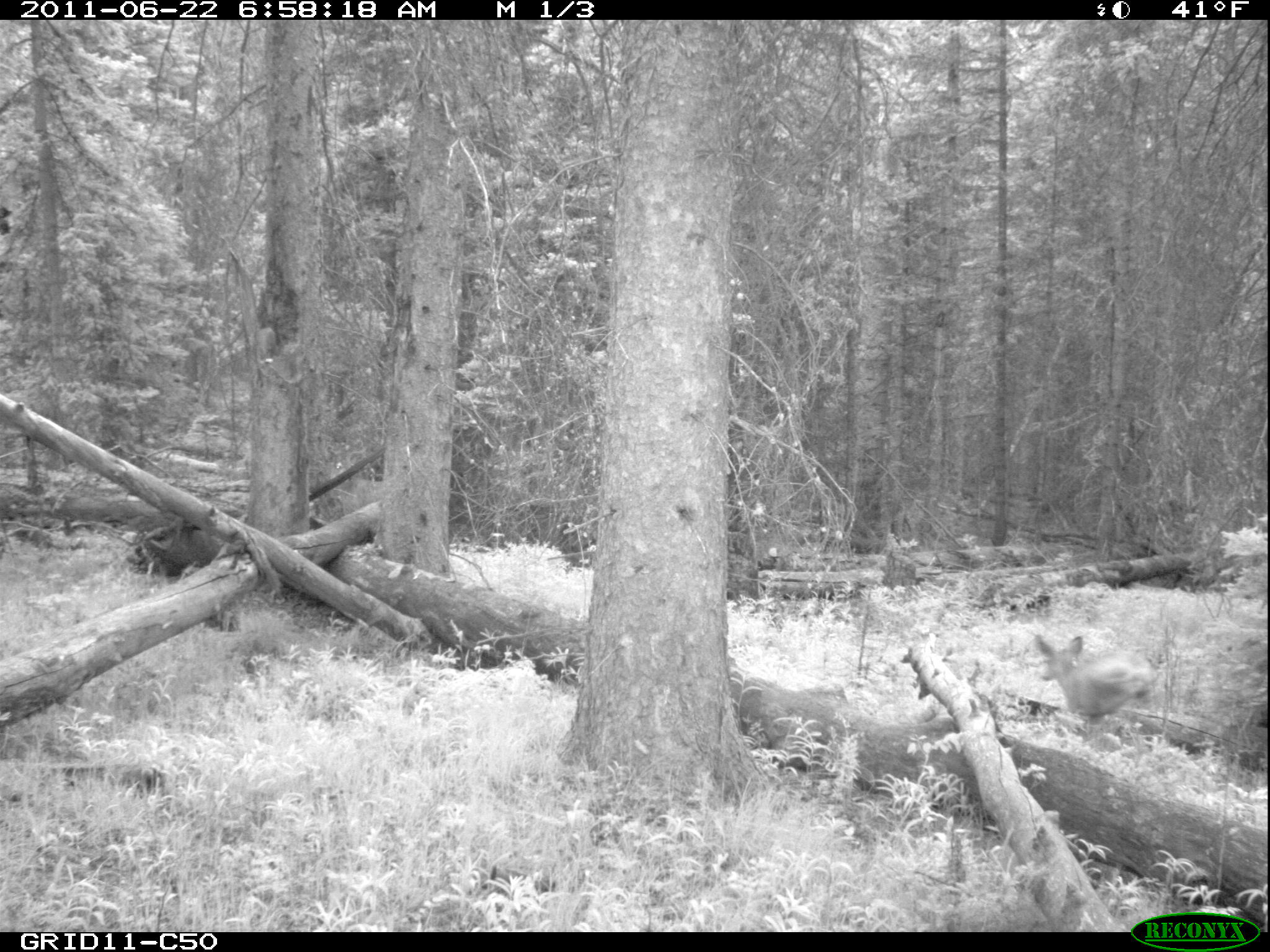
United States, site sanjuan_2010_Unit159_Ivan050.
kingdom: Animalia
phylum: Chordata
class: Mammalia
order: Artiodactyla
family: Cervidae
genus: Odocoileus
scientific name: Odocoileus hemionus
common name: mule deer